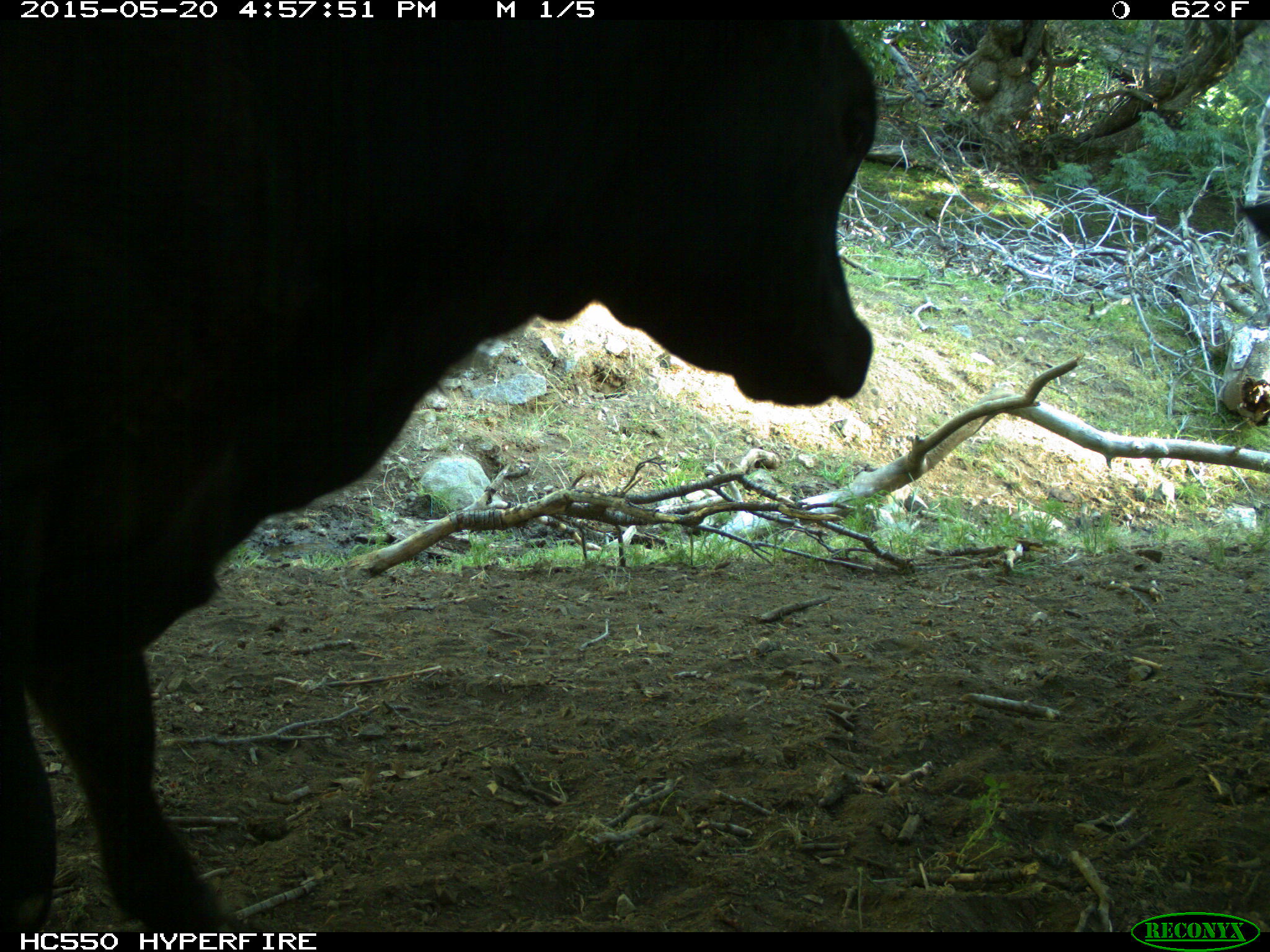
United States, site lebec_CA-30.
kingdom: Animalia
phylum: Chordata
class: Mammalia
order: Artiodactyla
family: Bovidae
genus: Bos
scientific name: Bos taurus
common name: domestic cow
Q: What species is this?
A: Bos taurus (domestic cow).